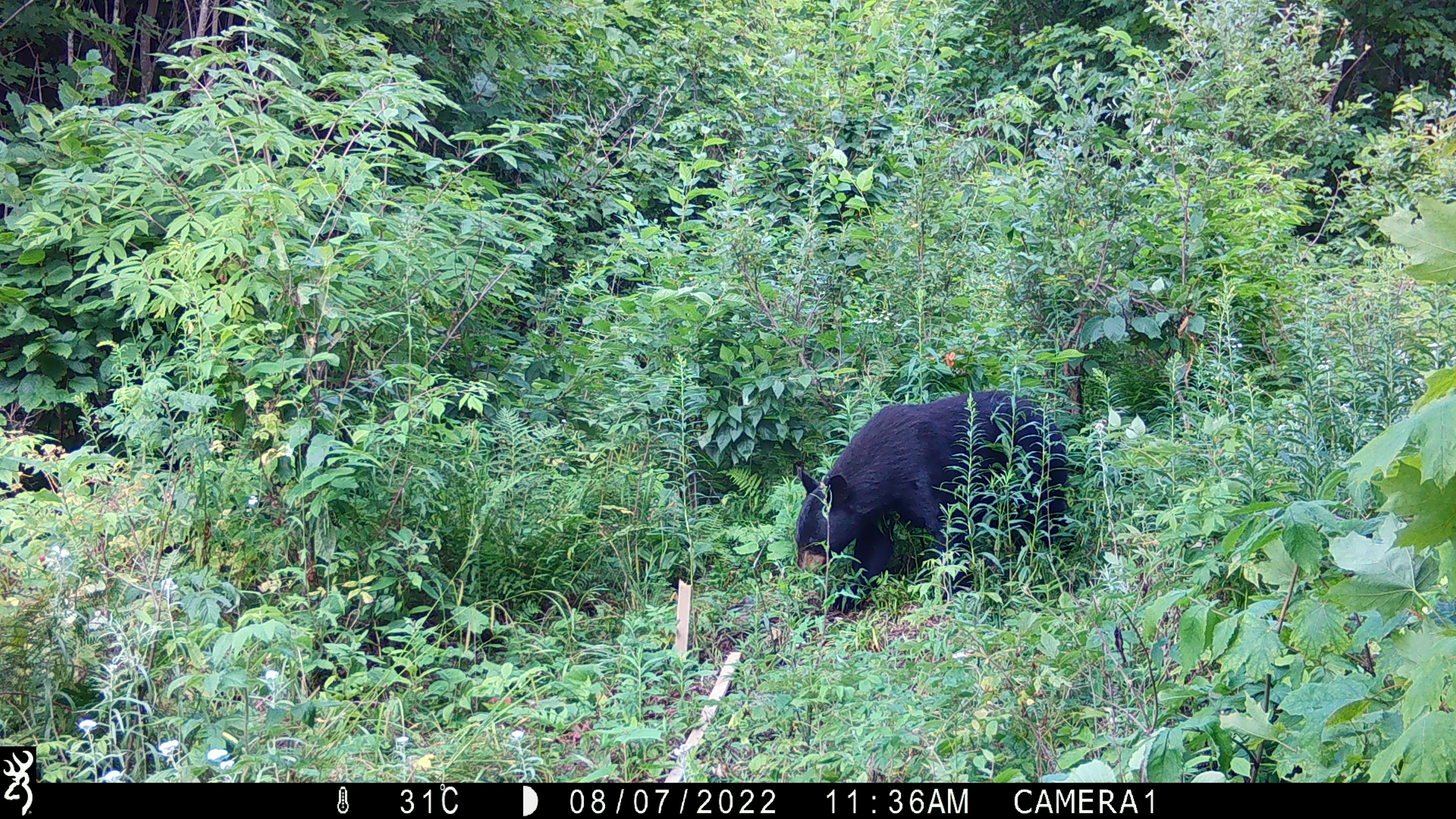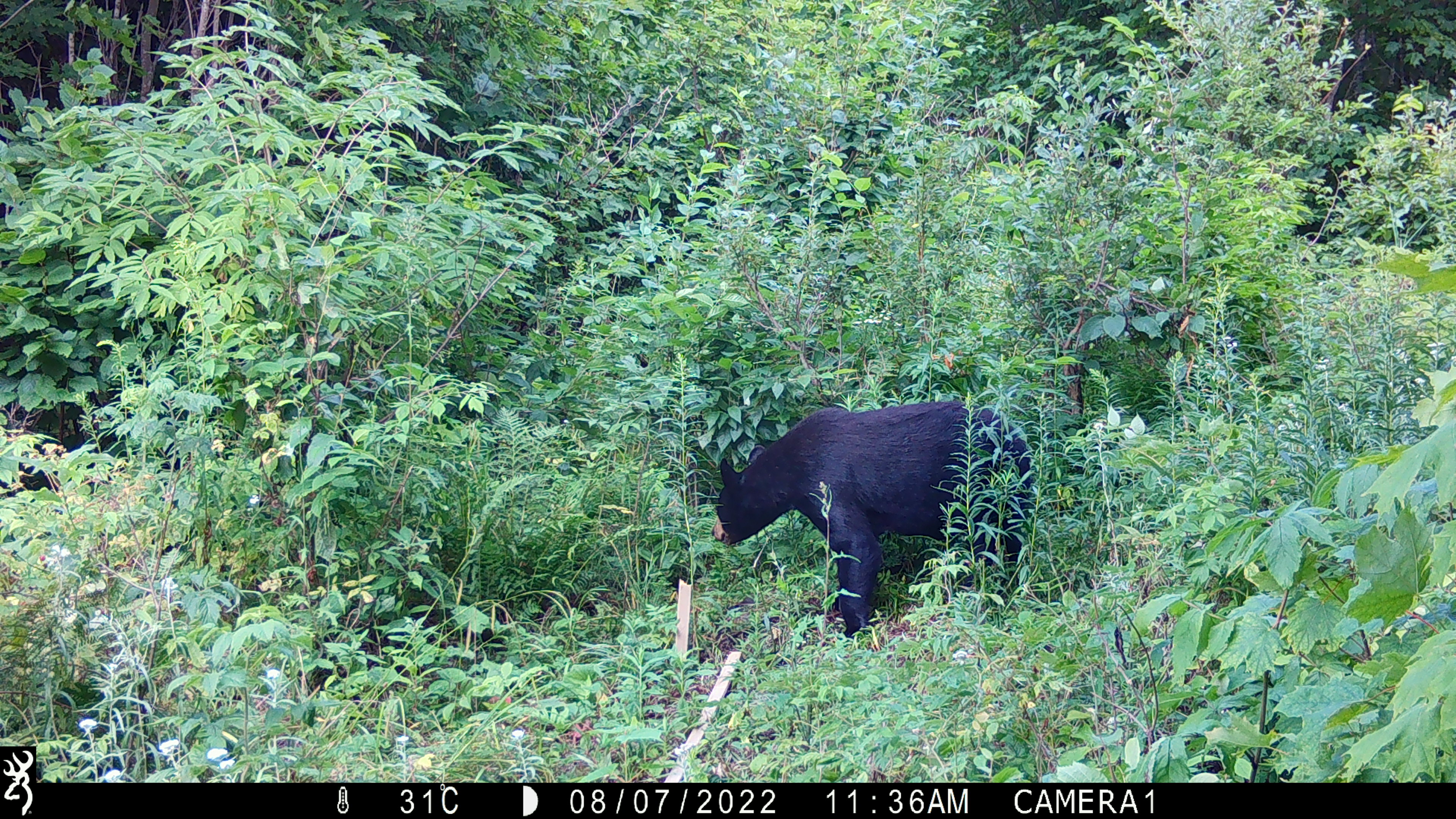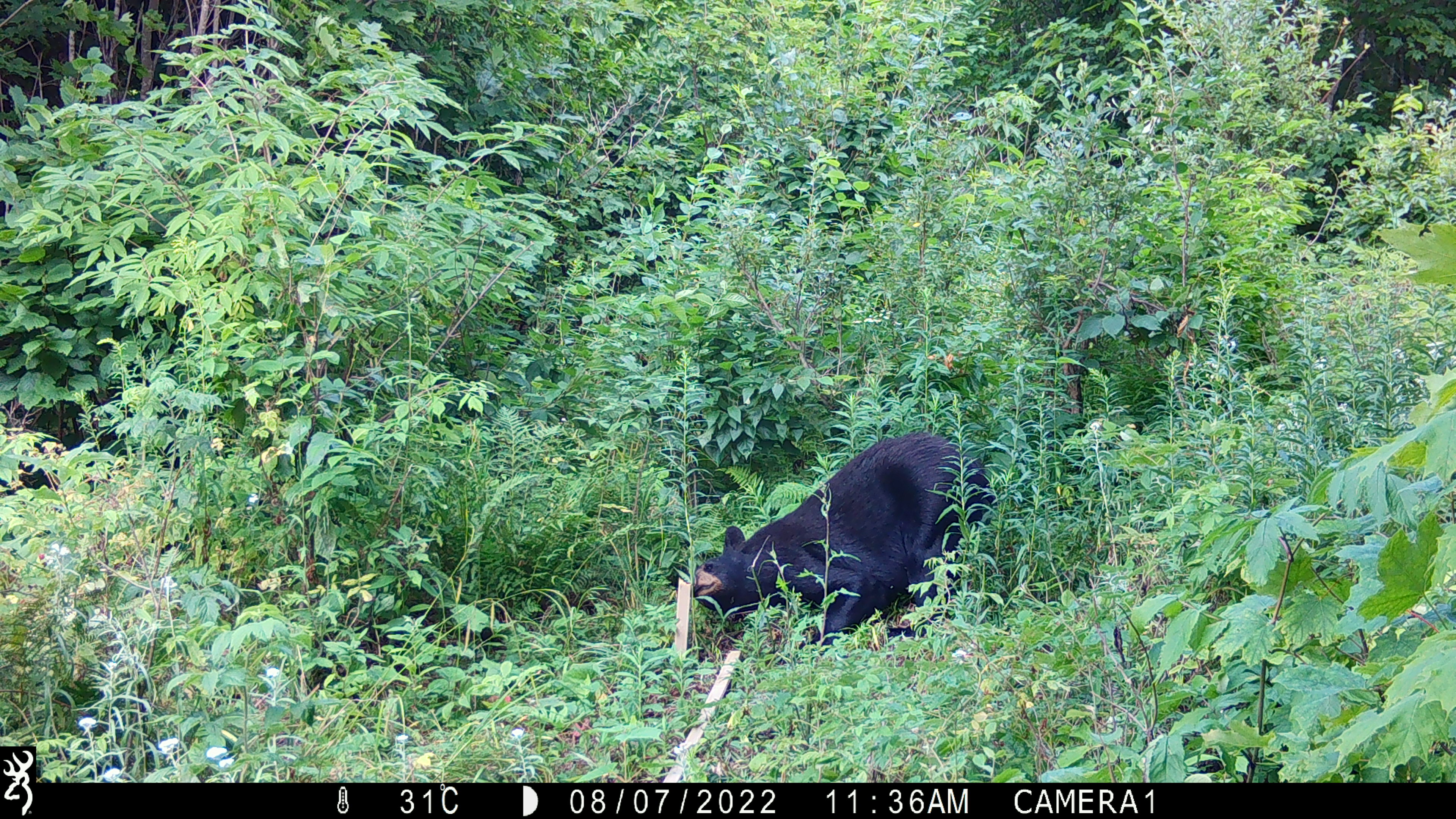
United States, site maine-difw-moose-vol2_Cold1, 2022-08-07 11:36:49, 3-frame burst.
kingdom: Animalia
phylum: Chordata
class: Mammalia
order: Carnivora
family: Ursidae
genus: Ursus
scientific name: Ursus americanus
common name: black bear